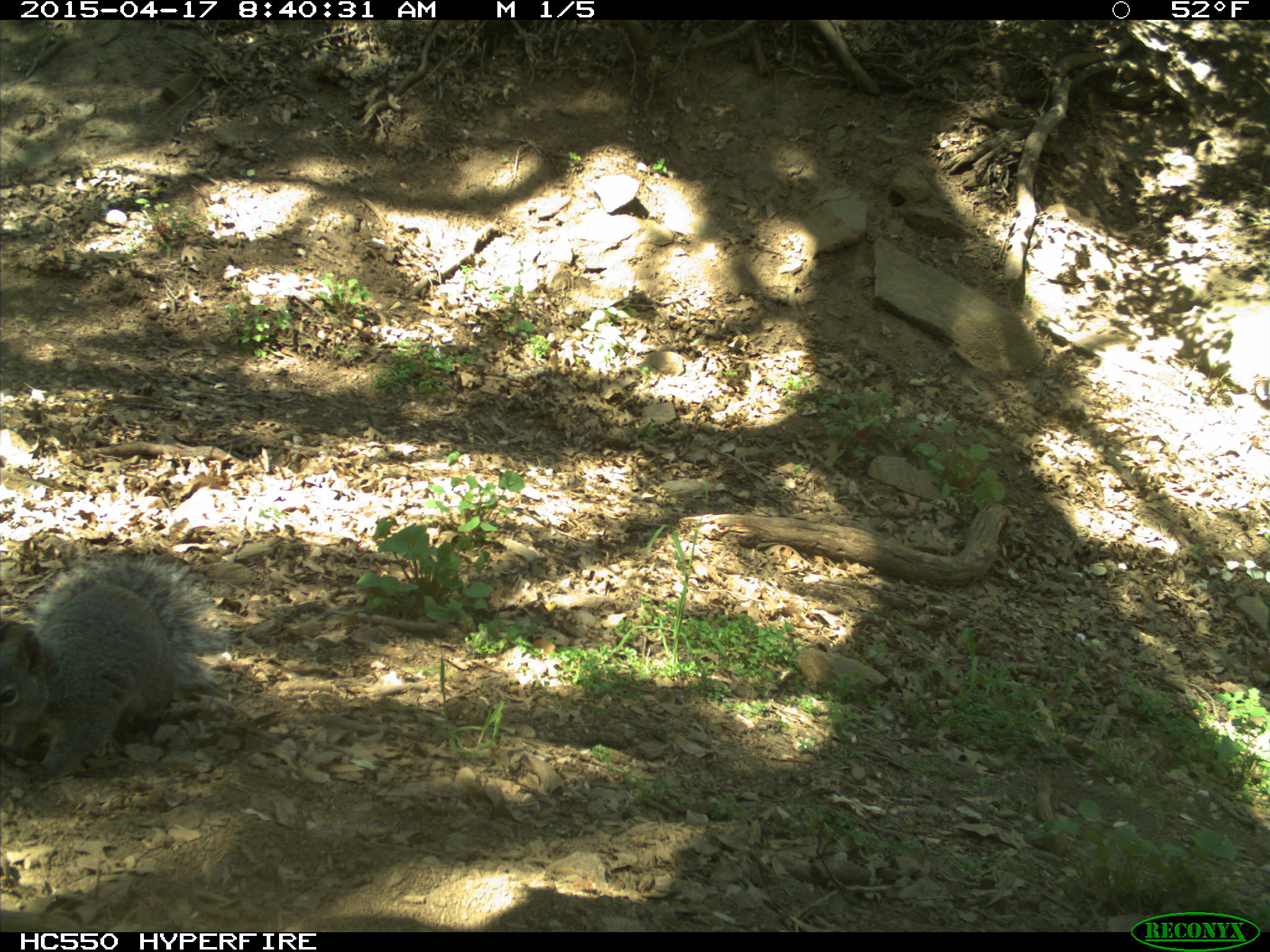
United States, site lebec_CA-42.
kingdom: Animalia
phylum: Chordata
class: Mammalia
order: Rodentia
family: Sciuridae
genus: Sciurus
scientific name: Sciurus carolinensis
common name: eastern gray squirrel